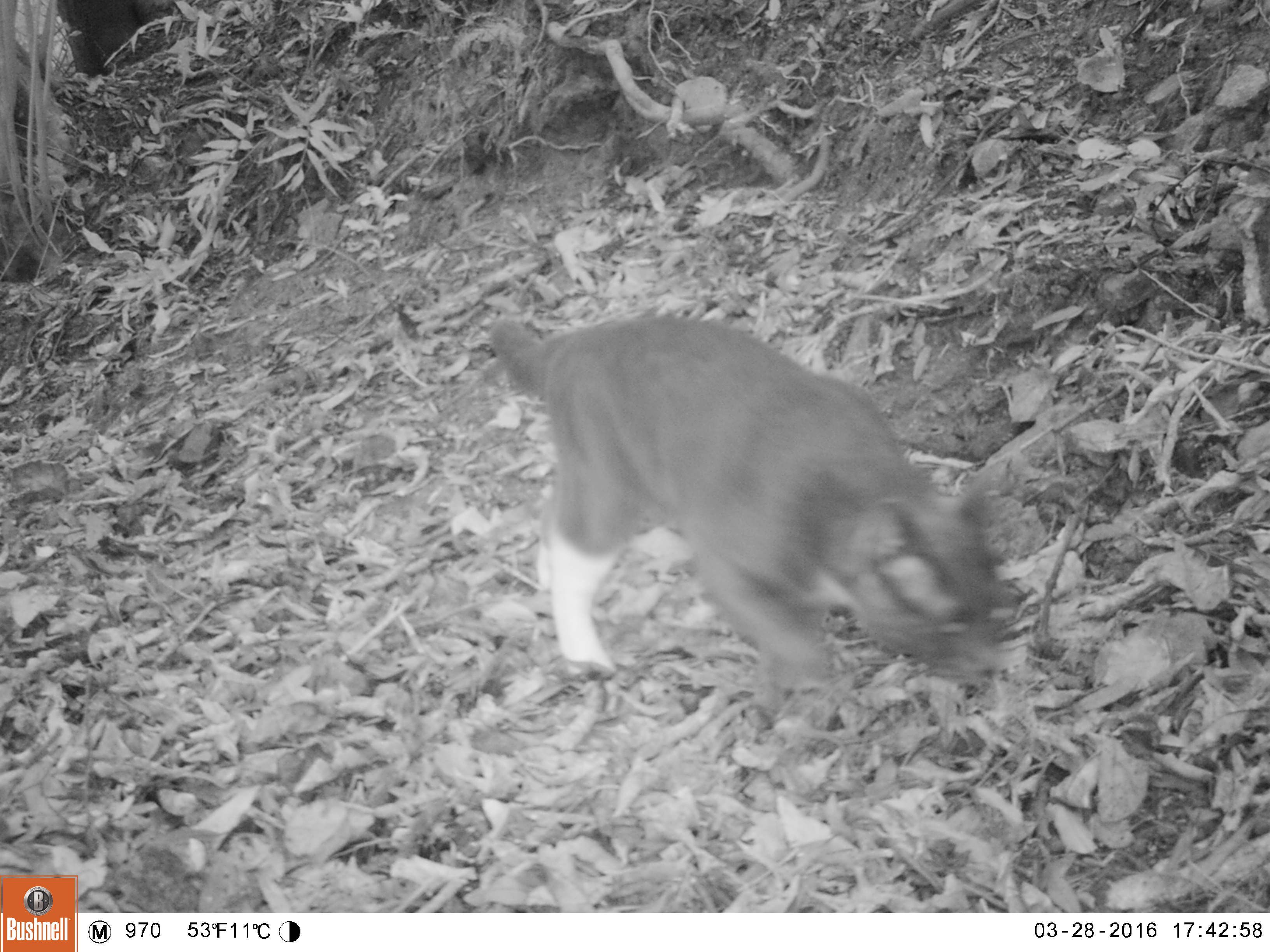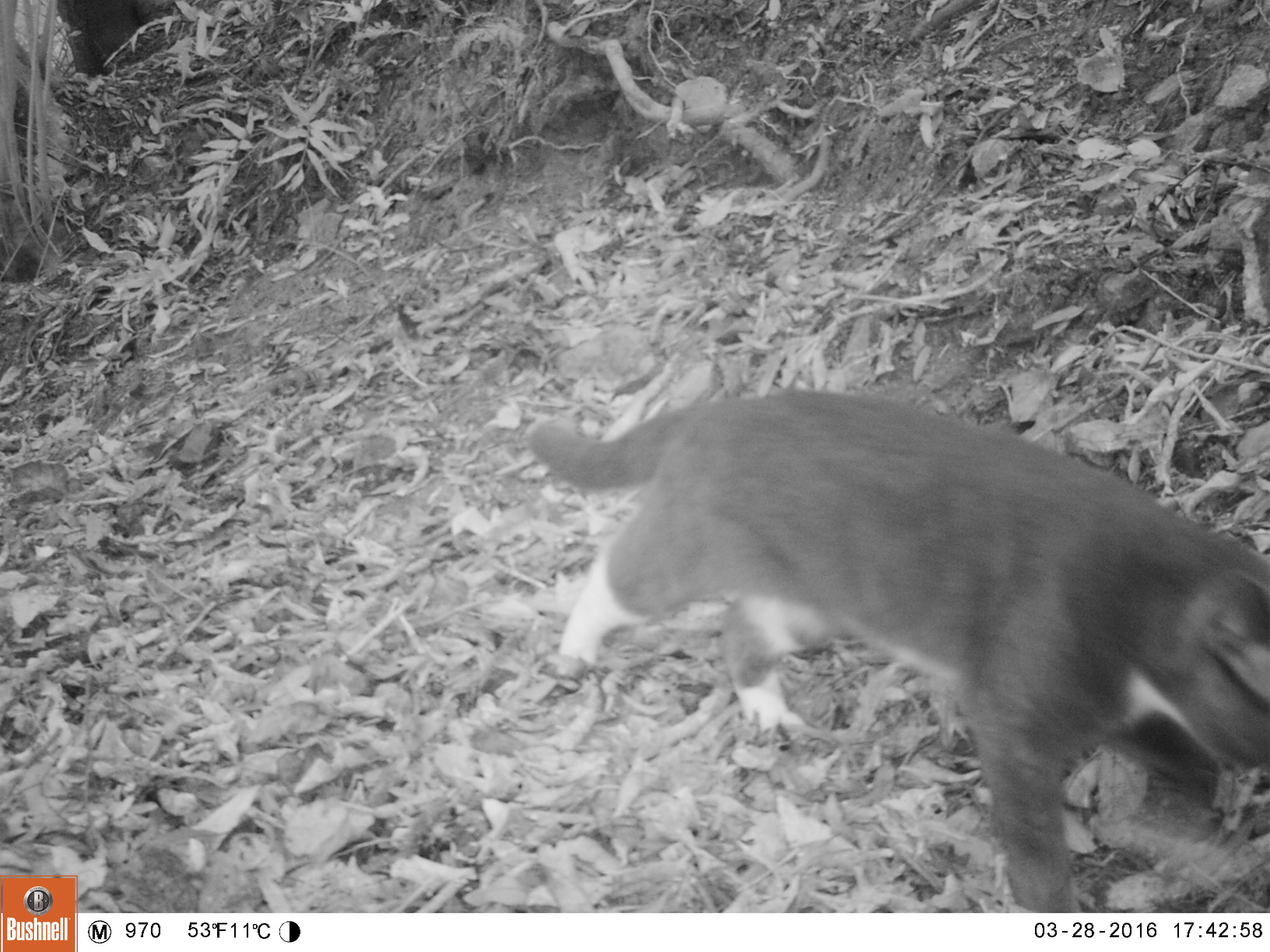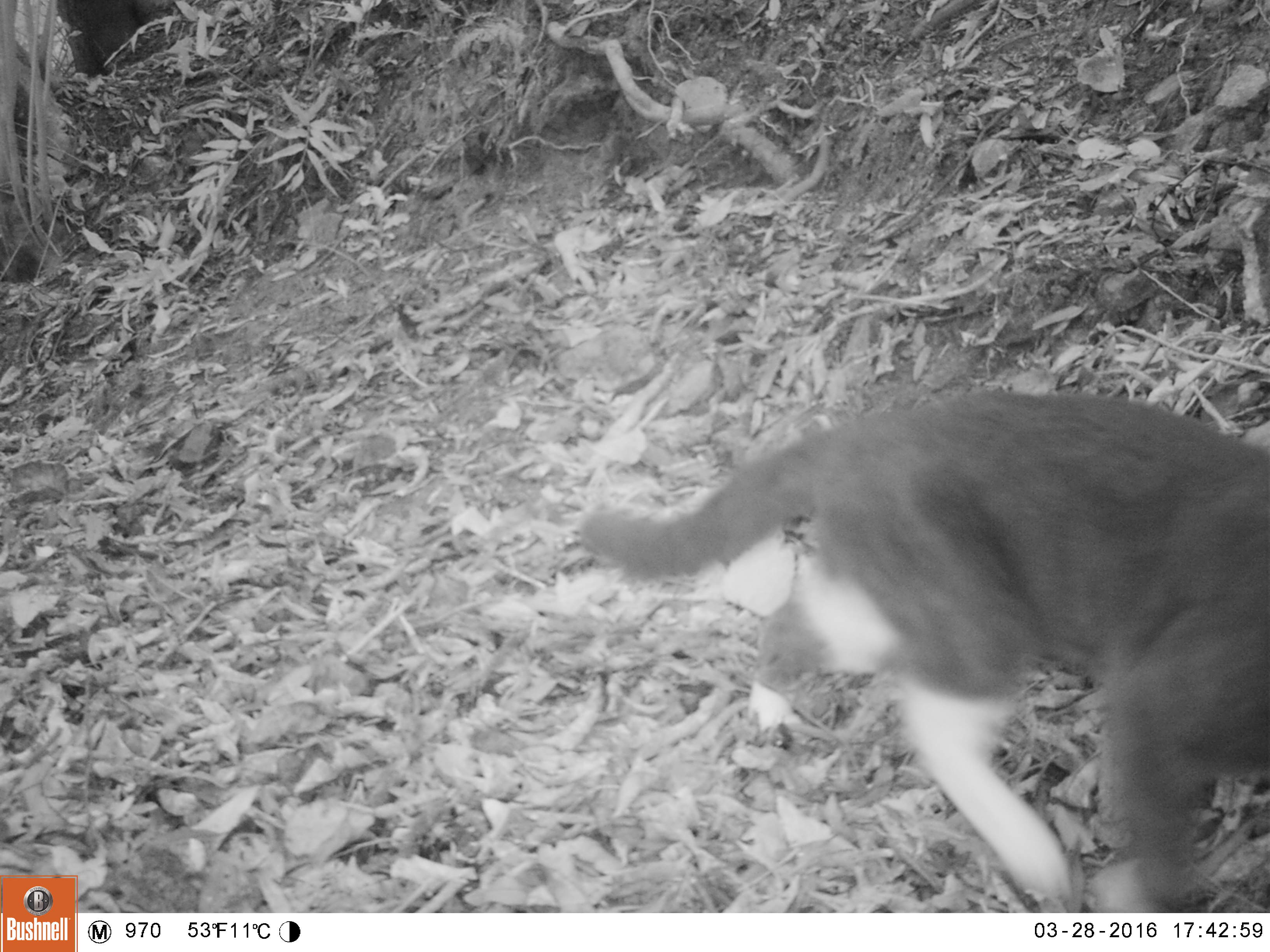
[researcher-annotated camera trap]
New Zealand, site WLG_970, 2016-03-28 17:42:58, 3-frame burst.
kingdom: Animalia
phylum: Chordata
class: Mammalia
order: Carnivora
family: Felidae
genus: Felis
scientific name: Felis catus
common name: domestic cat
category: cat